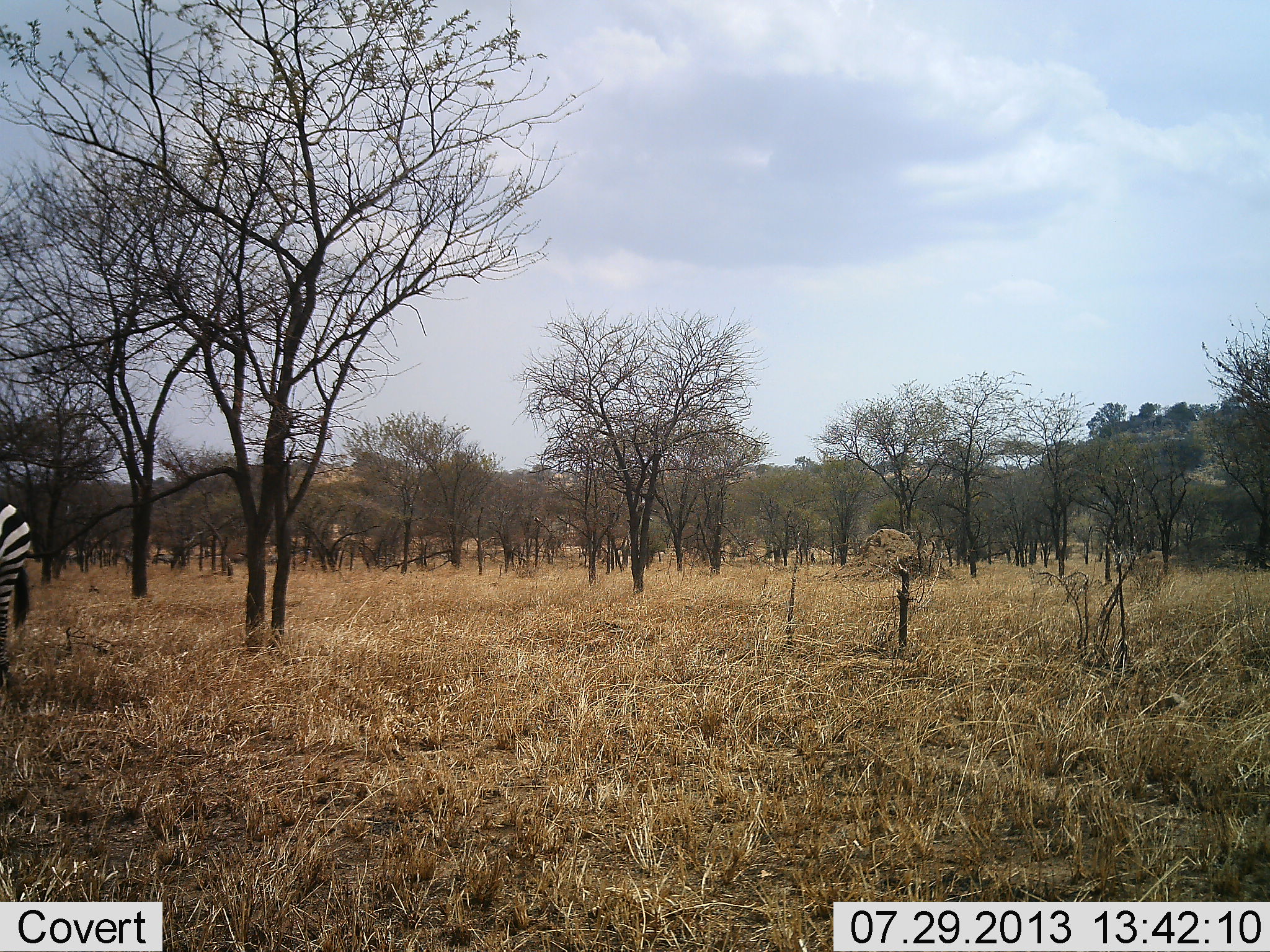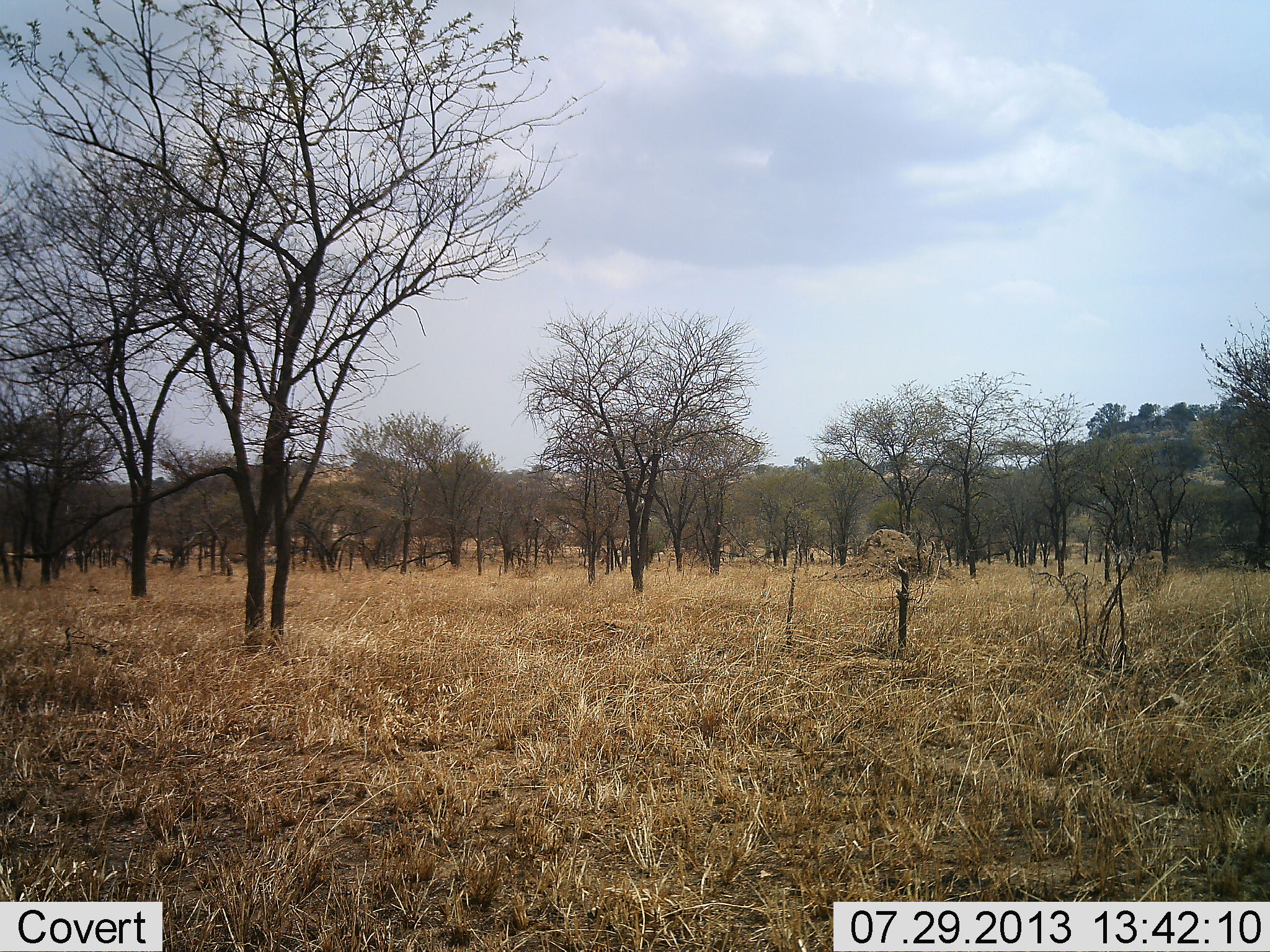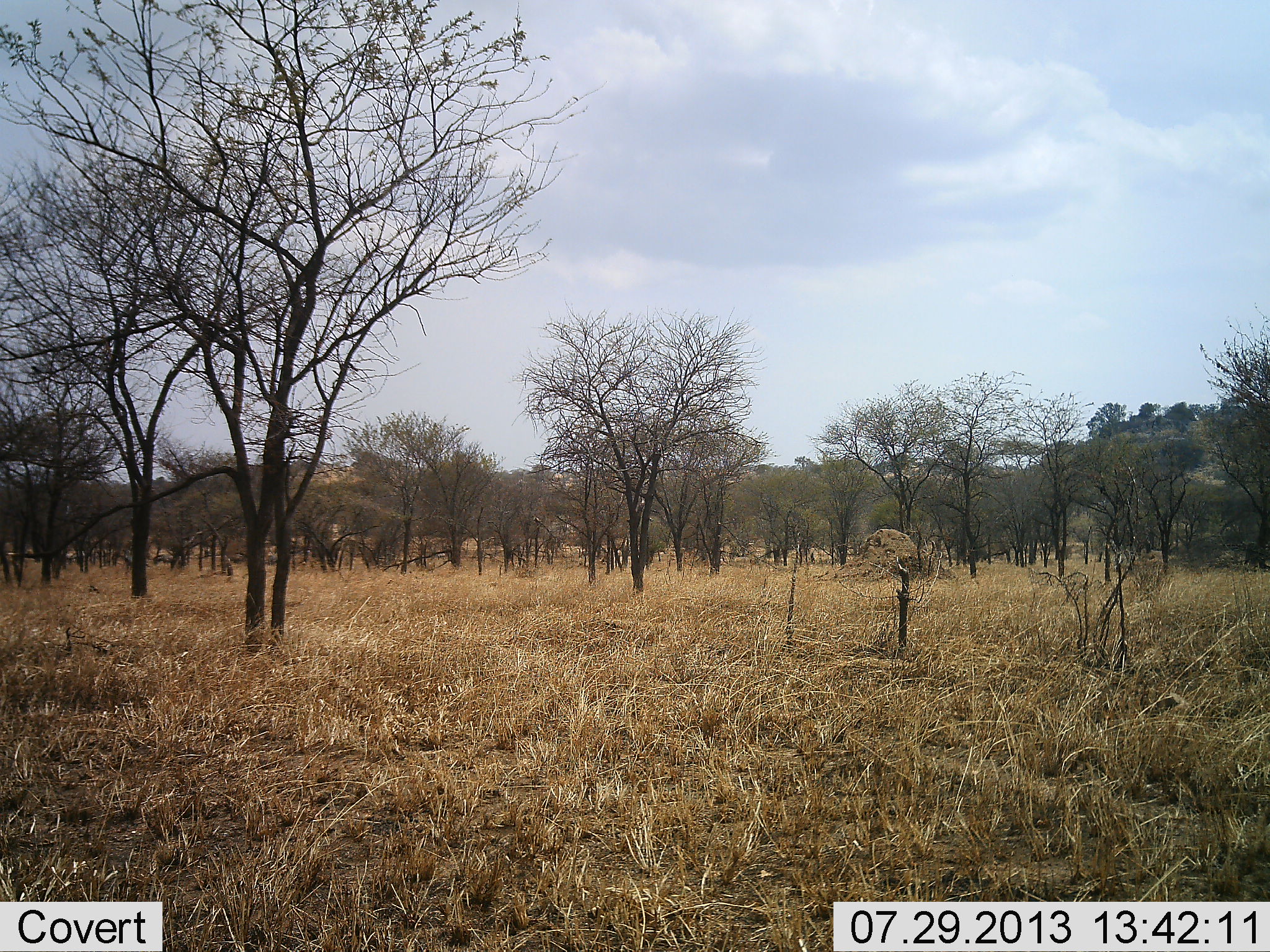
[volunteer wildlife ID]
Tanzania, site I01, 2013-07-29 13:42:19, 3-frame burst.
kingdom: Animalia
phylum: Chordata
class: Mammalia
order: Perissodactyla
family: Equidae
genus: Equus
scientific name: Equus quagga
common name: plains zebra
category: zebra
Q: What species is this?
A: Zebra (plains zebra) (Equus quagga).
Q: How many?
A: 1.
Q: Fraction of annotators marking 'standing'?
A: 5%.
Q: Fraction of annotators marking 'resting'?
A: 0%.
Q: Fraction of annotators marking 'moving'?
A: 95%.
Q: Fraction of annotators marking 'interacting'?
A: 0%.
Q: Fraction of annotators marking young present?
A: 0%.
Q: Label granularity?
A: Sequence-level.